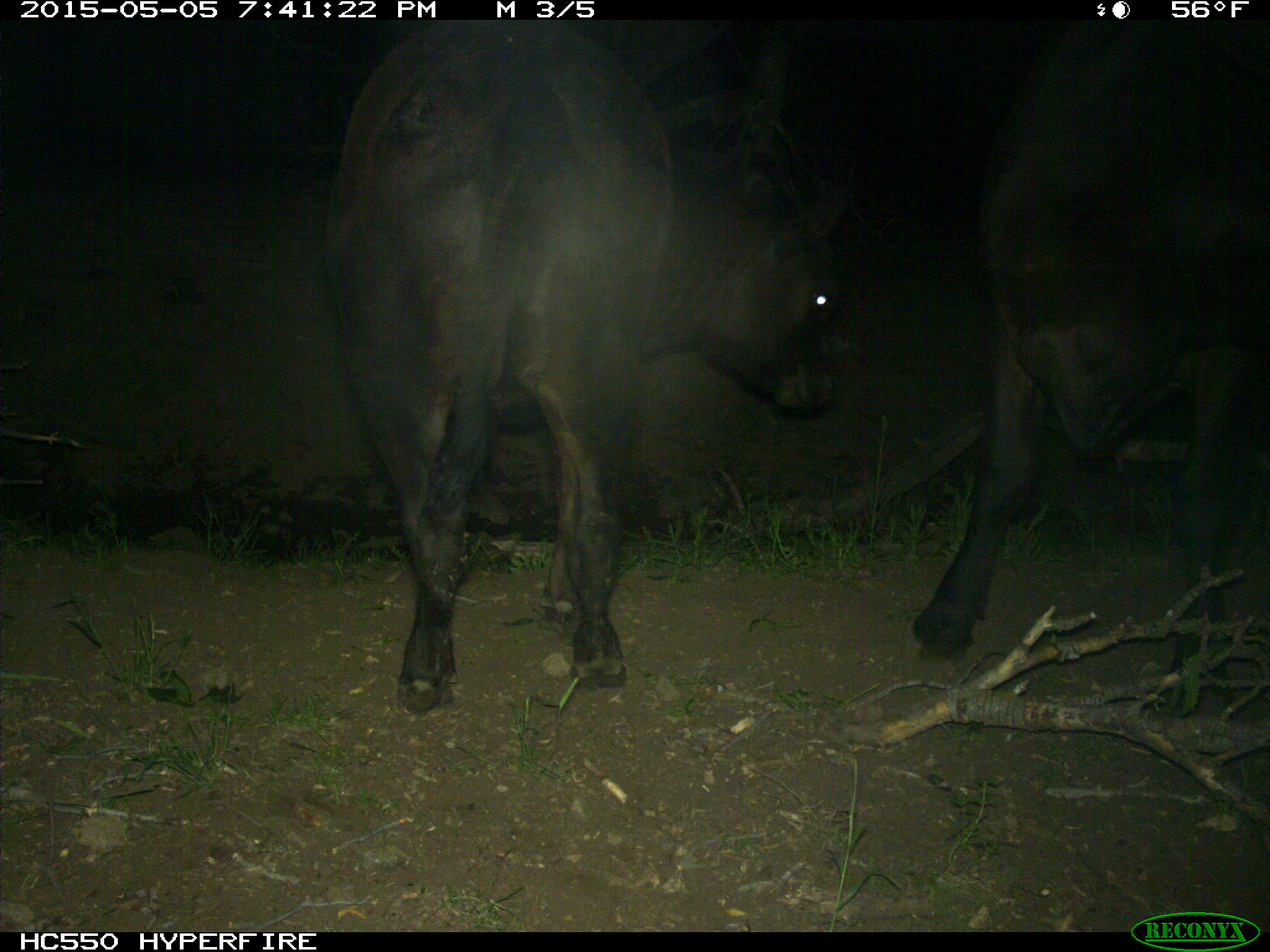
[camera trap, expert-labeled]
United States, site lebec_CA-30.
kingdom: Animalia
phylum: Chordata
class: Mammalia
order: Artiodactyla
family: Bovidae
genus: Bos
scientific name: Bos taurus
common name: domestic cow